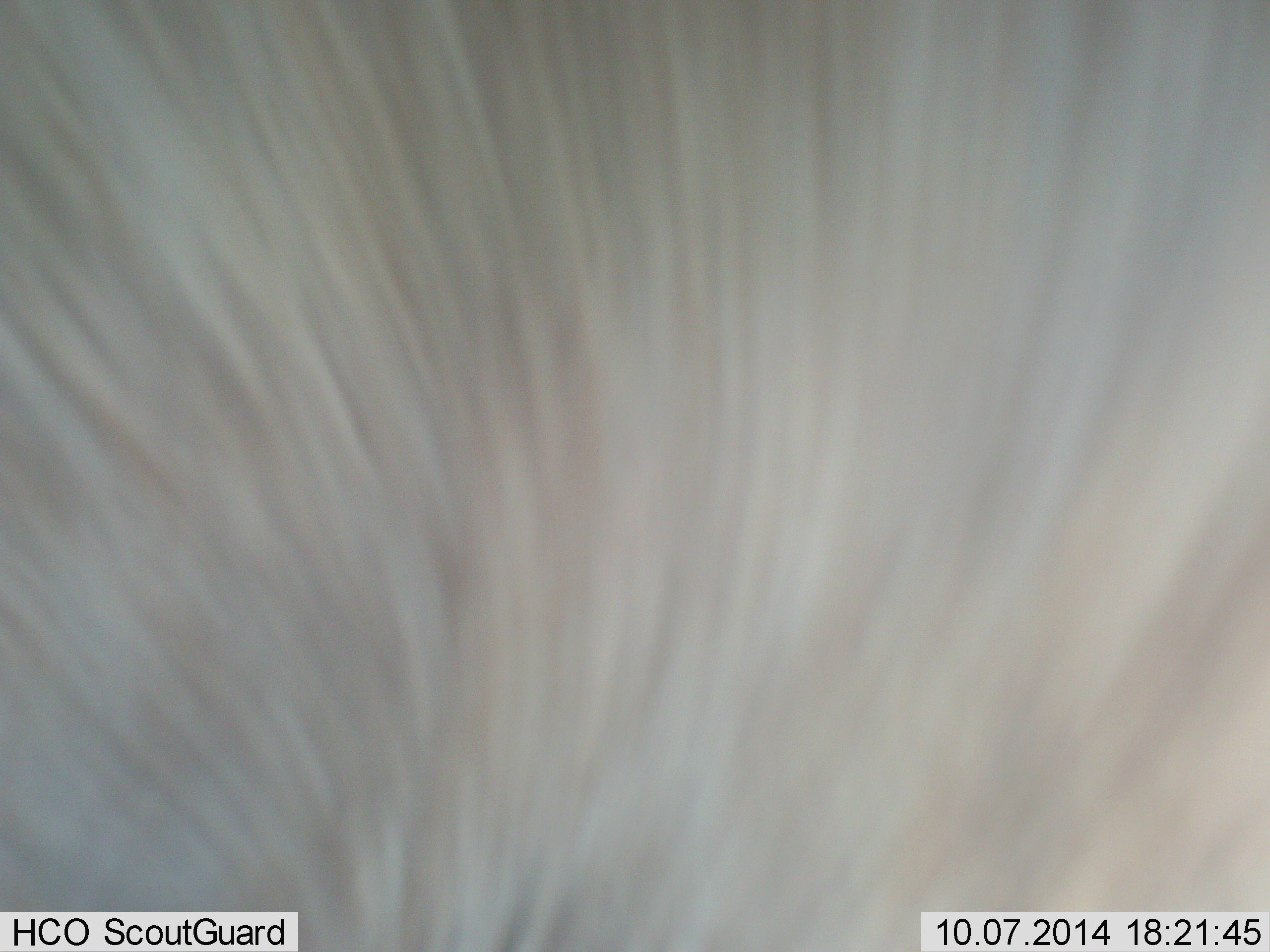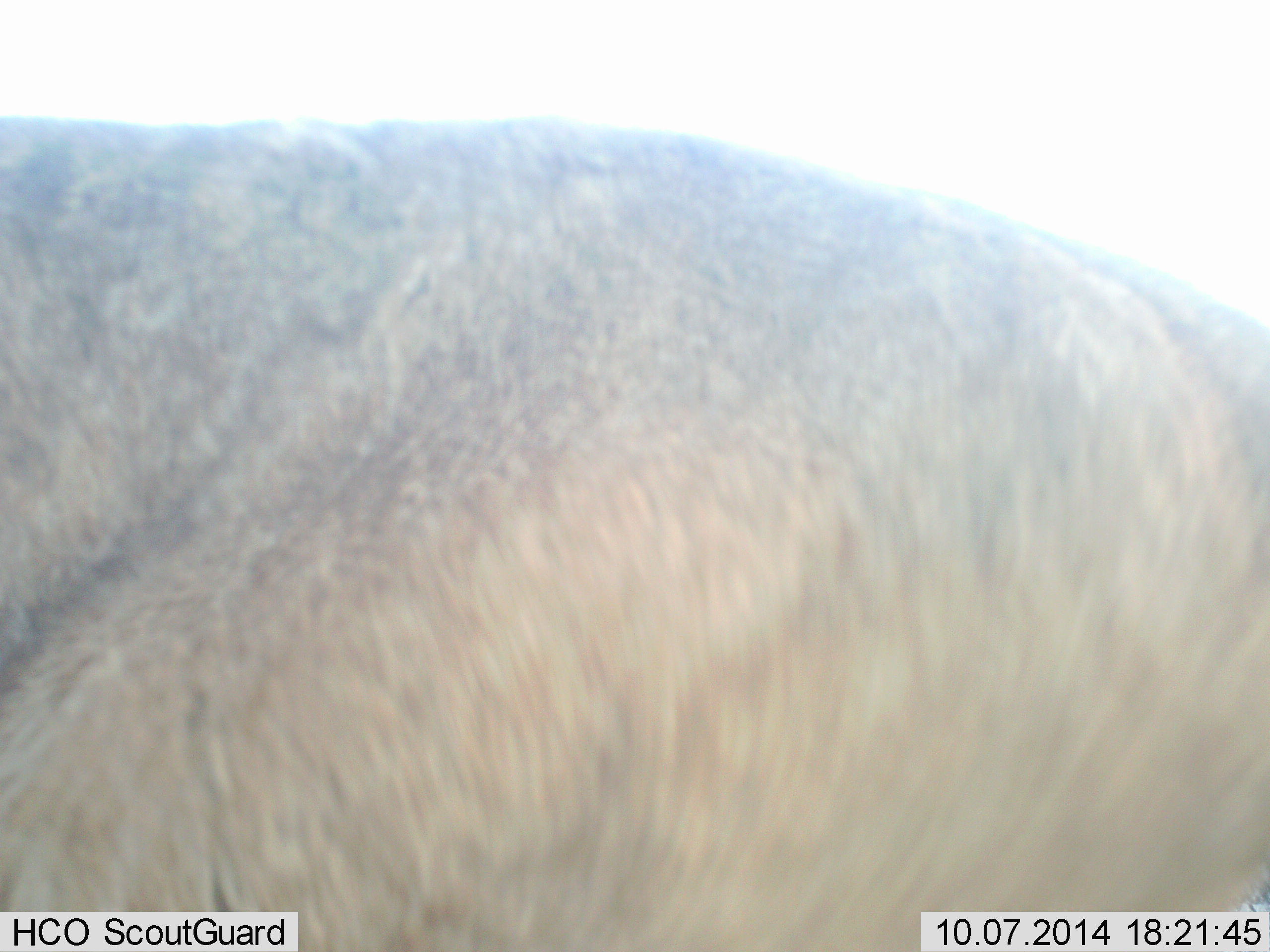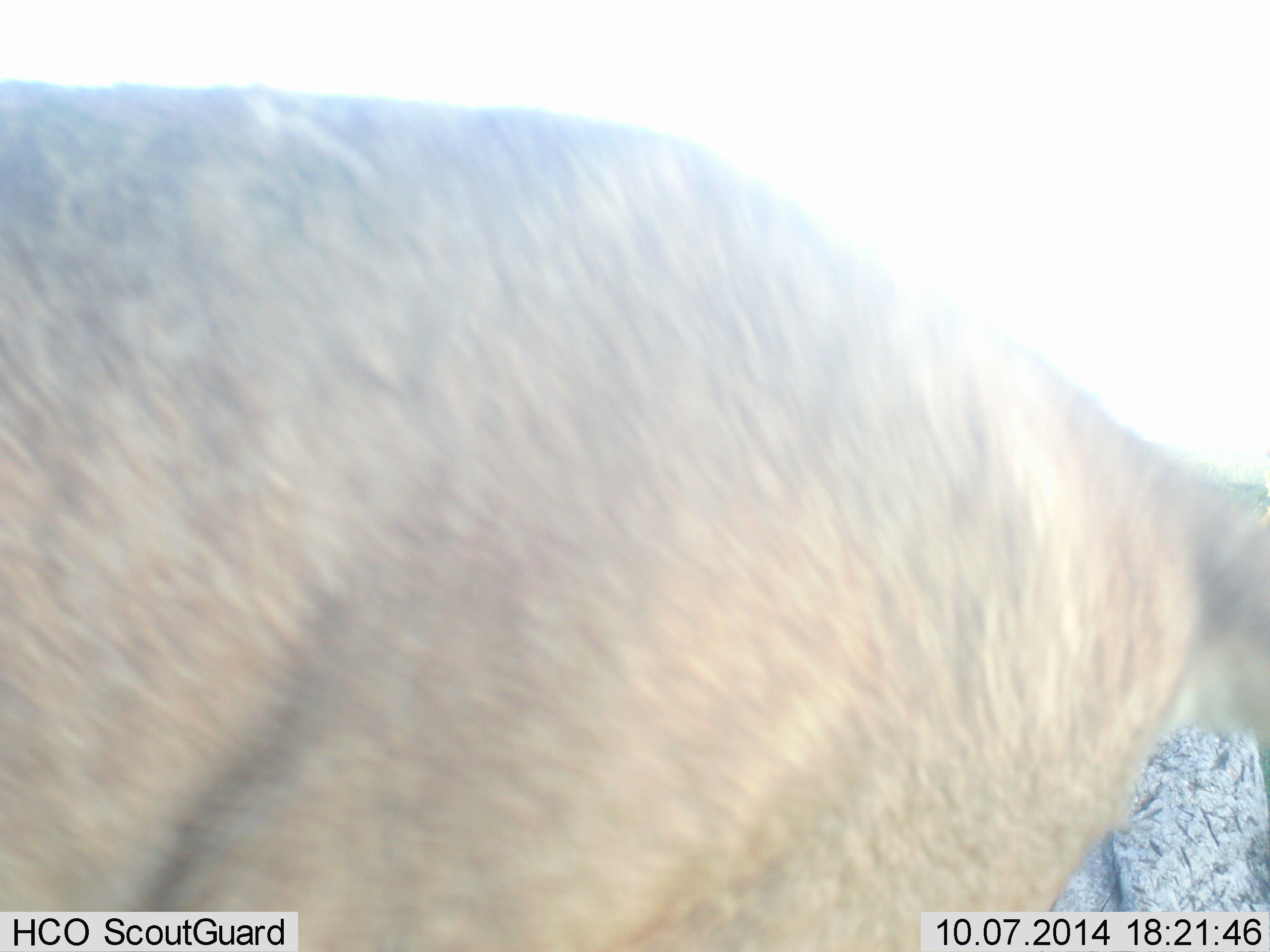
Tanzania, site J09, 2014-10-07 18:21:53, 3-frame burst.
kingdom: Animalia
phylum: Chordata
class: Mammalia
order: Artiodactyla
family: Bovidae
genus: Connochaetes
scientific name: Connochaetes taurinus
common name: blue wildebeest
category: wildebeest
Wildebeest (blue wildebeest) (Connochaetes taurinus), count 1. Behavior (volunteer vote fractions): standing 80%, resting 0%, moving 20%, interacting 0%. Young present (vote fraction): 0%. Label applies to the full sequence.